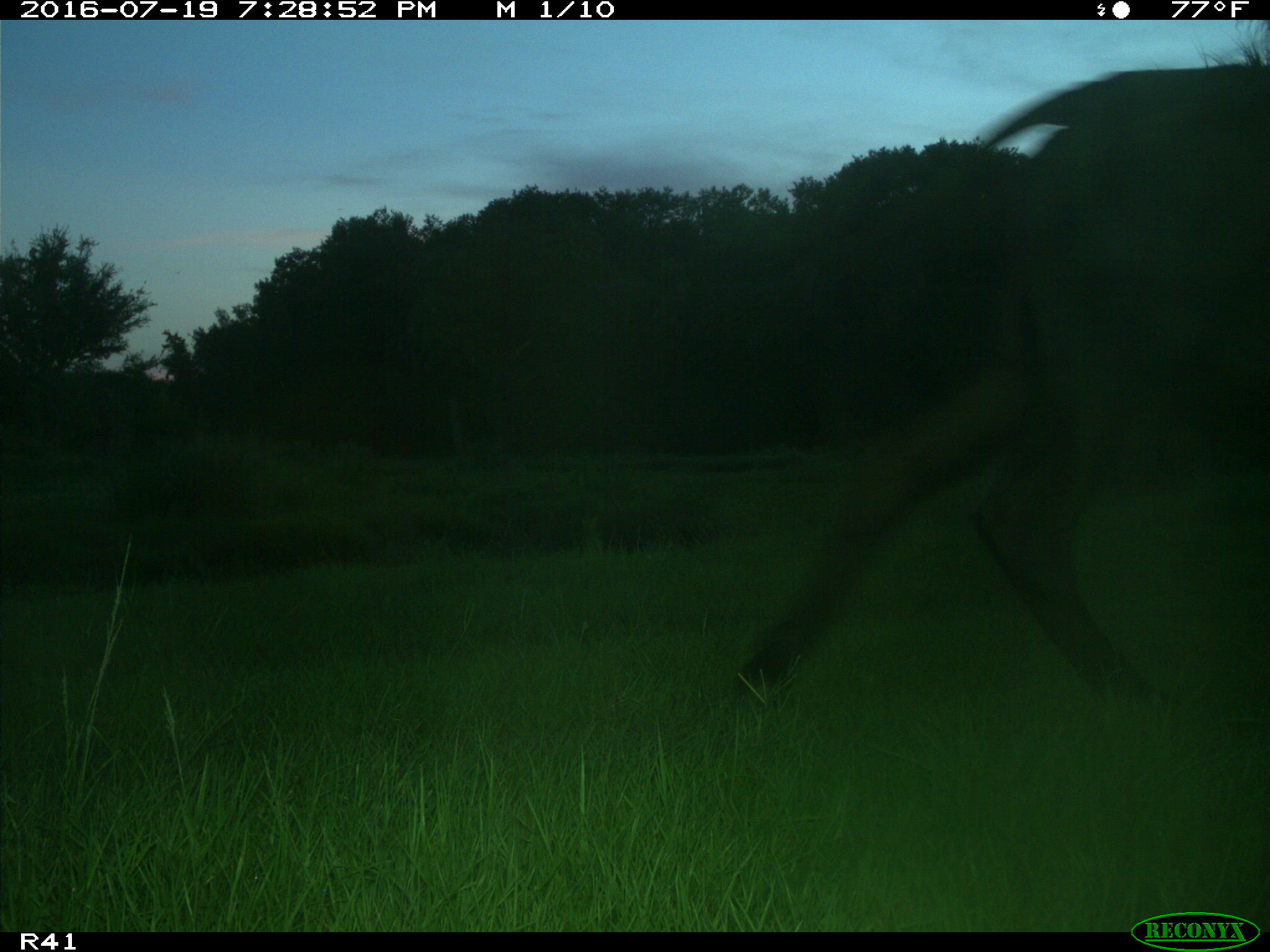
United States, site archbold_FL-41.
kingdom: Animalia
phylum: Chordata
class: Mammalia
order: Artiodactyla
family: Bovidae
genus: Bos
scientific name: Bos taurus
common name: domestic cow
Bos taurus (domestic cow).